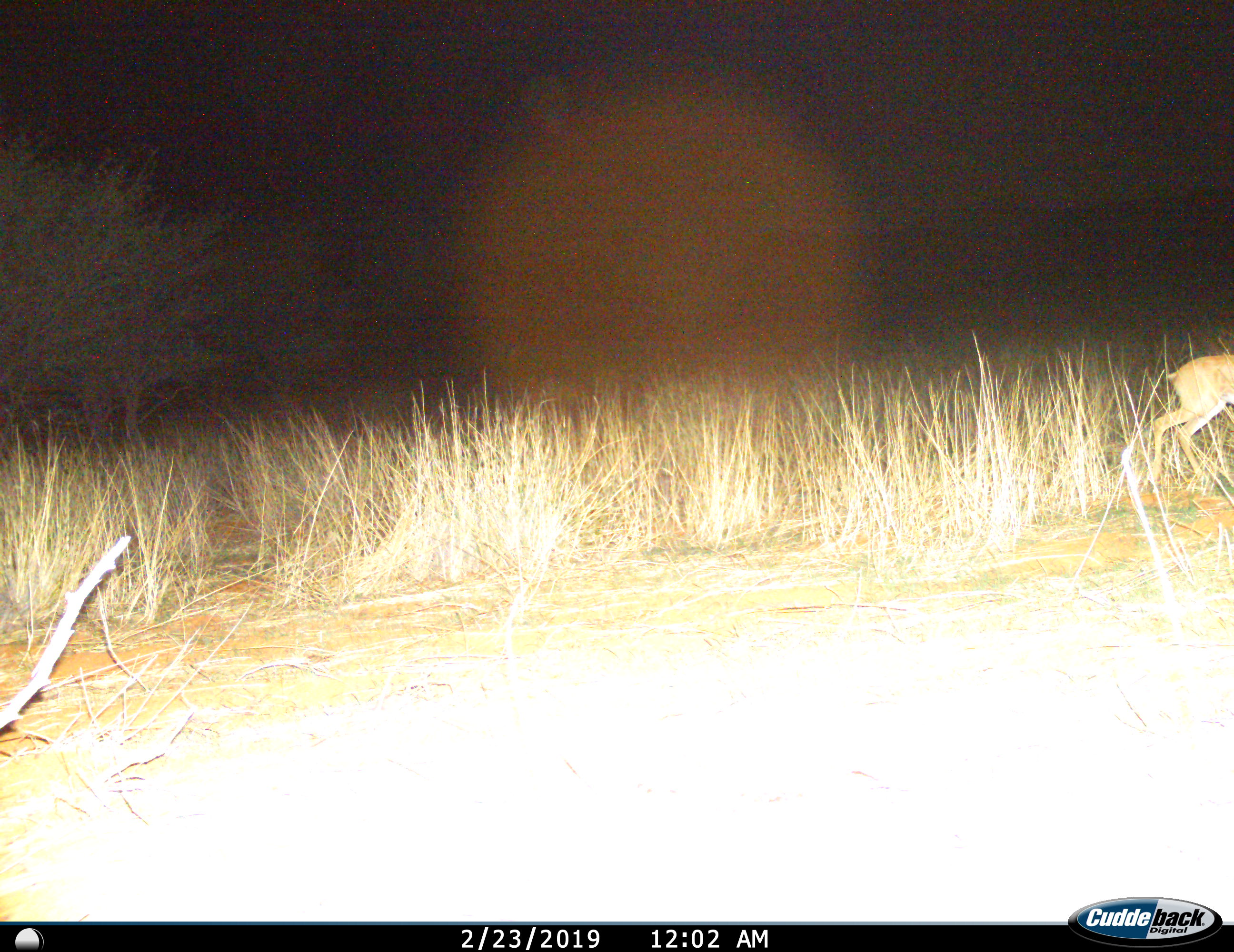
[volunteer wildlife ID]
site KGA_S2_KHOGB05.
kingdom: Animalia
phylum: Chordata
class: Mammalia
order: Artiodactyla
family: Bovidae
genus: Raphicerus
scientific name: Raphicerus campestris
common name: steenbok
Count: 1.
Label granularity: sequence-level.